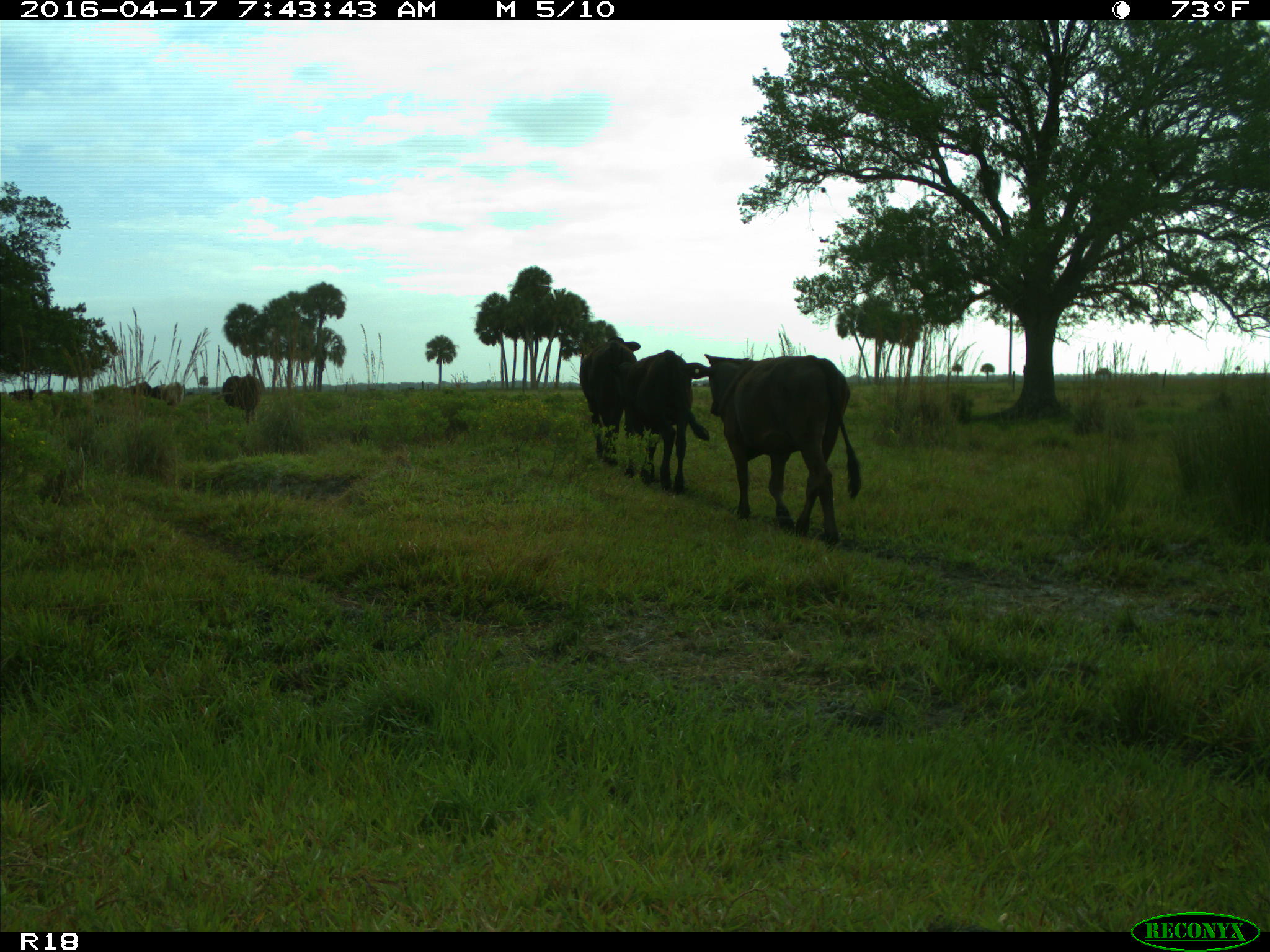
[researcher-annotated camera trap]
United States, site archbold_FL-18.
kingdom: Animalia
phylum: Chordata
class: Mammalia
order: Artiodactyla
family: Bovidae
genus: Bos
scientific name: Bos taurus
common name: domestic cow